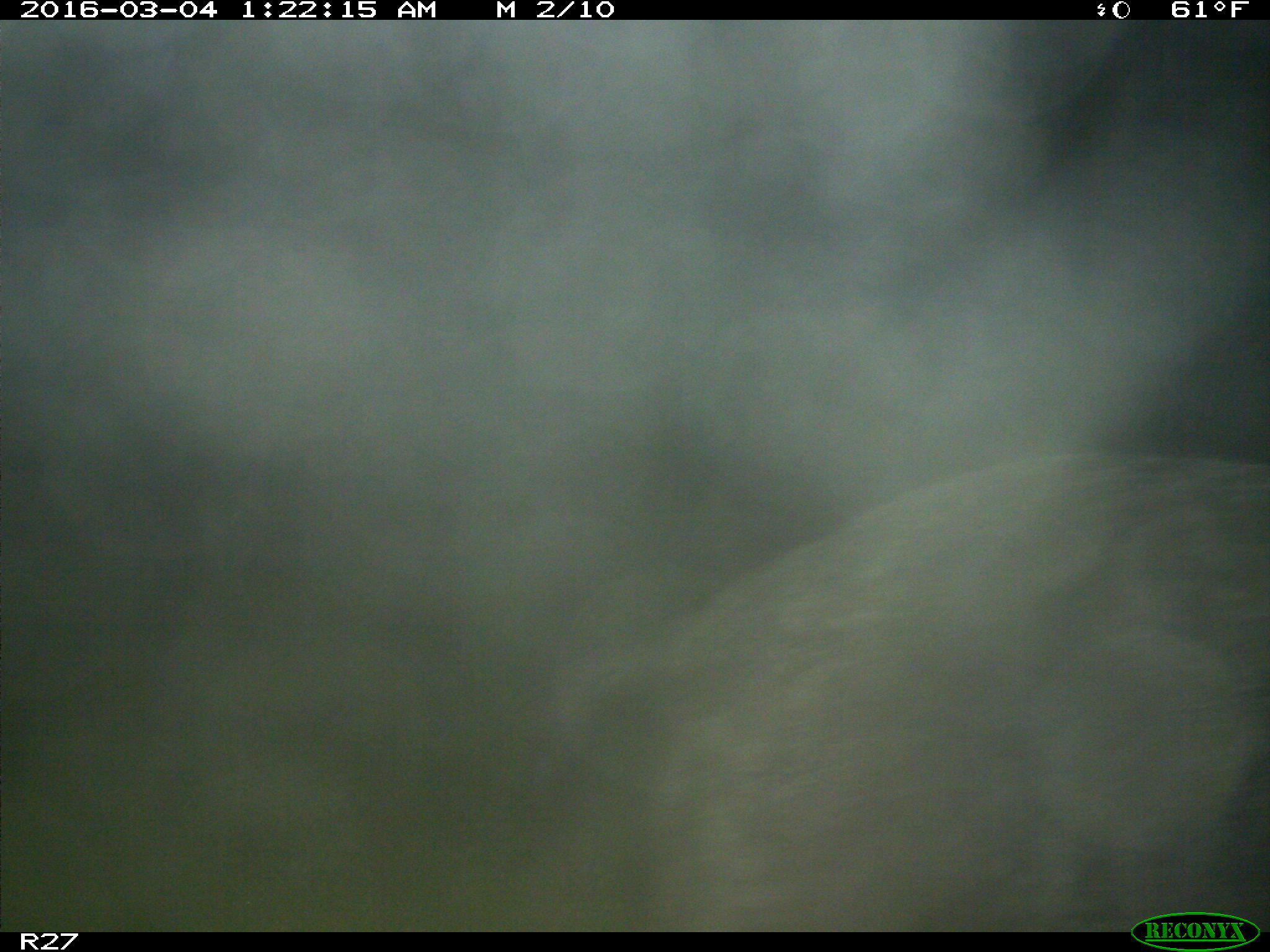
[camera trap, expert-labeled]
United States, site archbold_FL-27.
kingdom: Animalia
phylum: Chordata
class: Mammalia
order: Artiodactyla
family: Suidae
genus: Sus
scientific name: Sus scrofa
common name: wild boar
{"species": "Sus scrofa (wild boar)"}